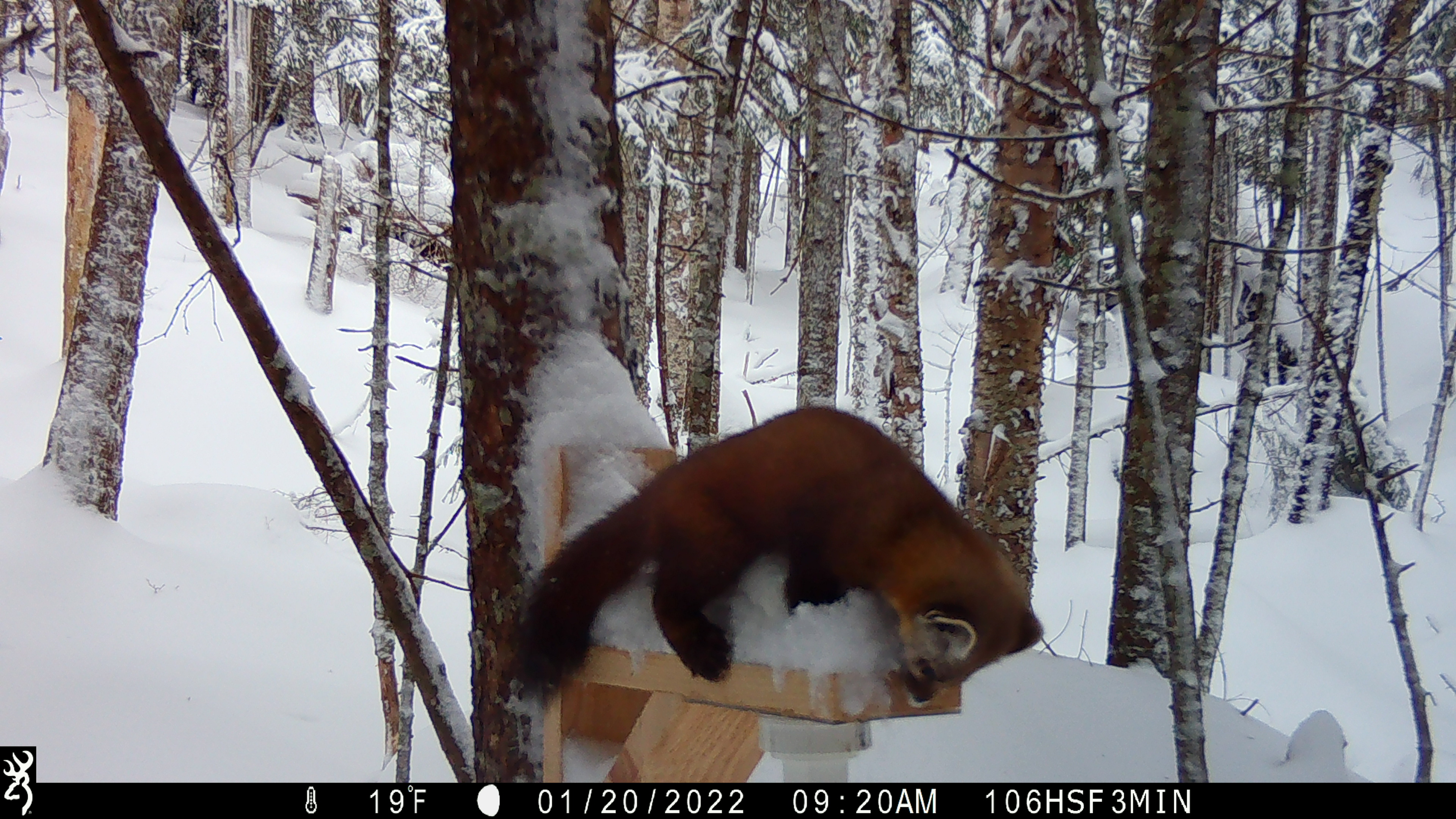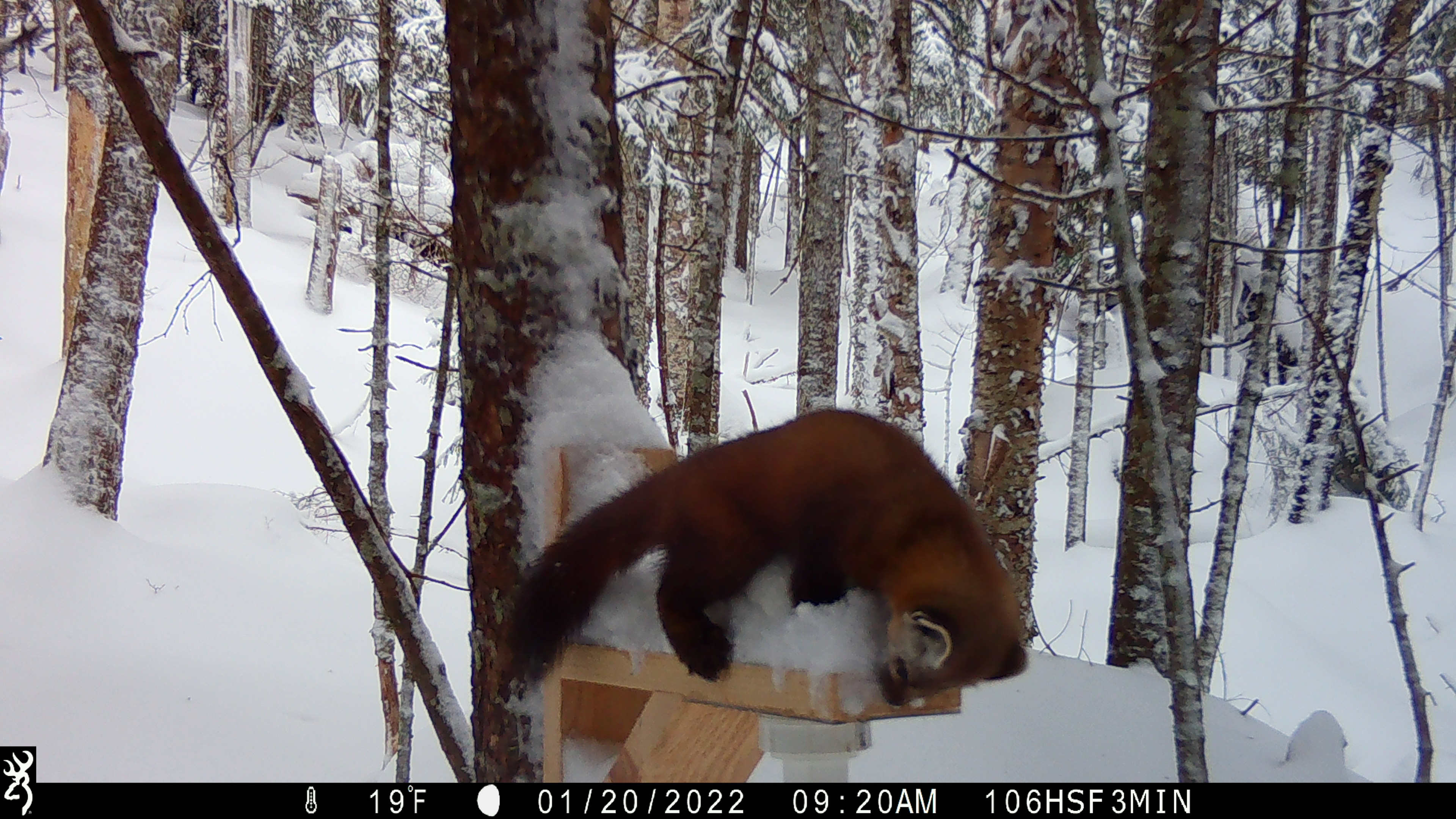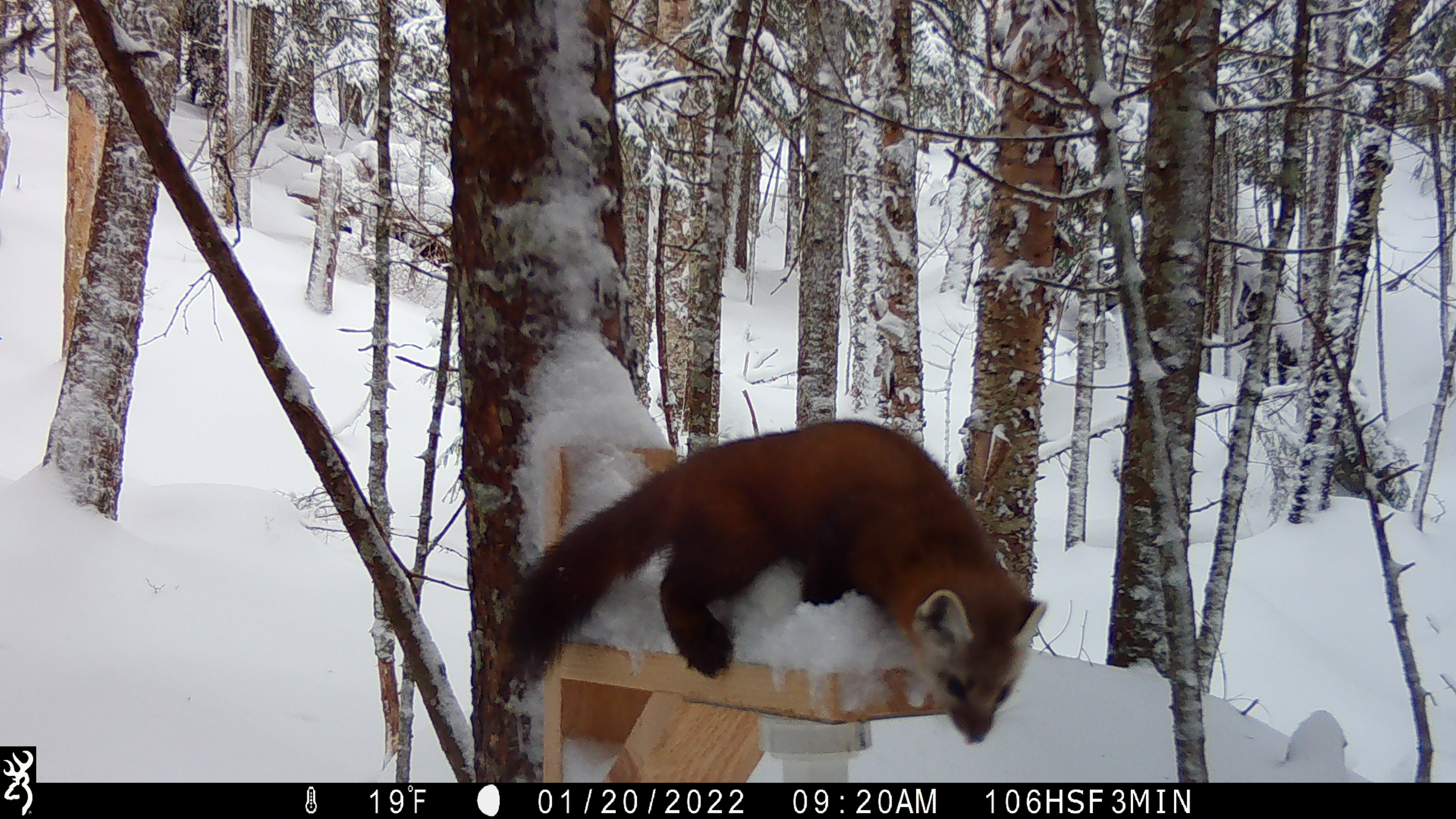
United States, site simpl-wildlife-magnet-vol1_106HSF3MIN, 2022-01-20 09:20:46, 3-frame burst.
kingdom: Animalia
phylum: Chordata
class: Mammalia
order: Carnivora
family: Mustelidae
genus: Martes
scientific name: Martes americana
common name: american marten